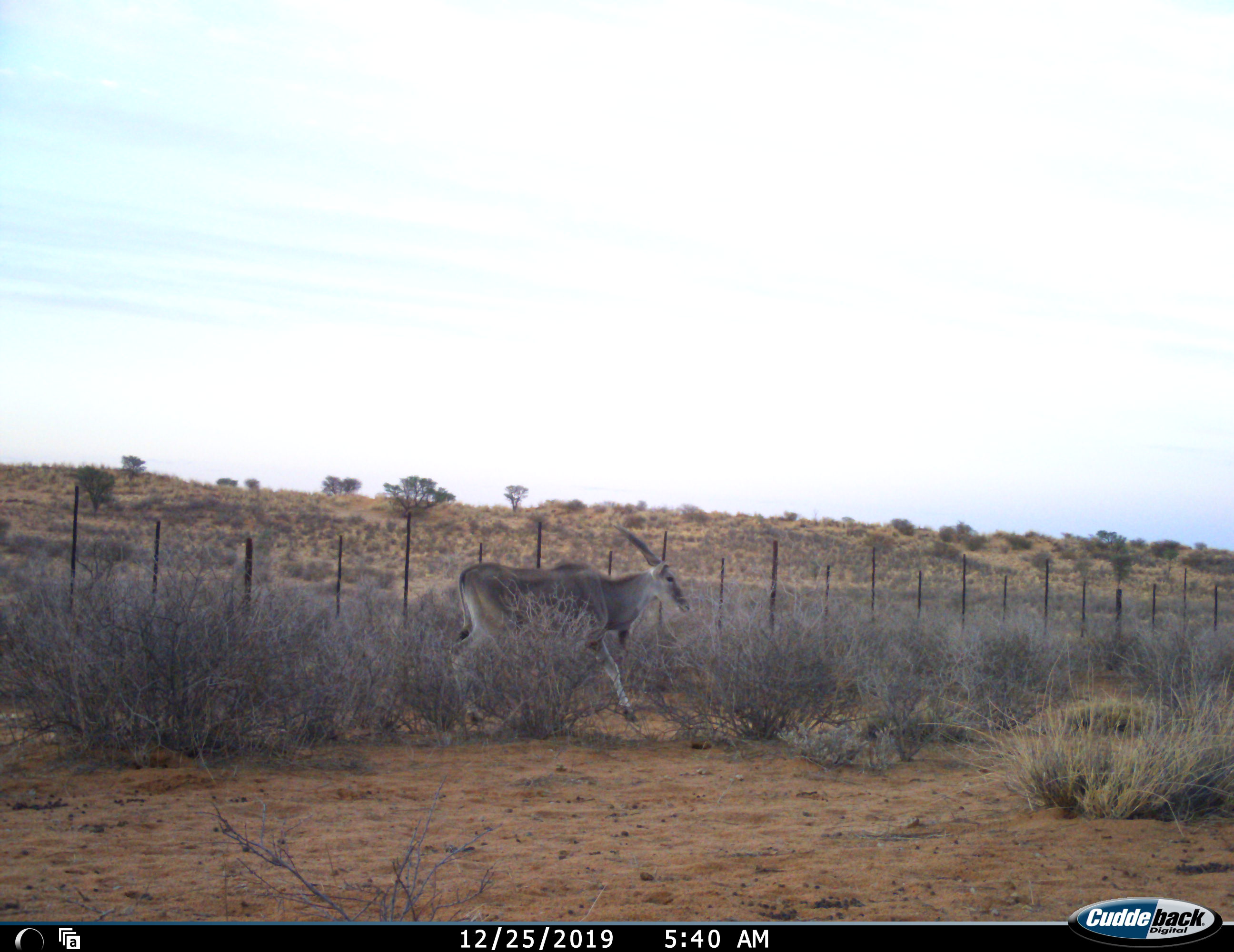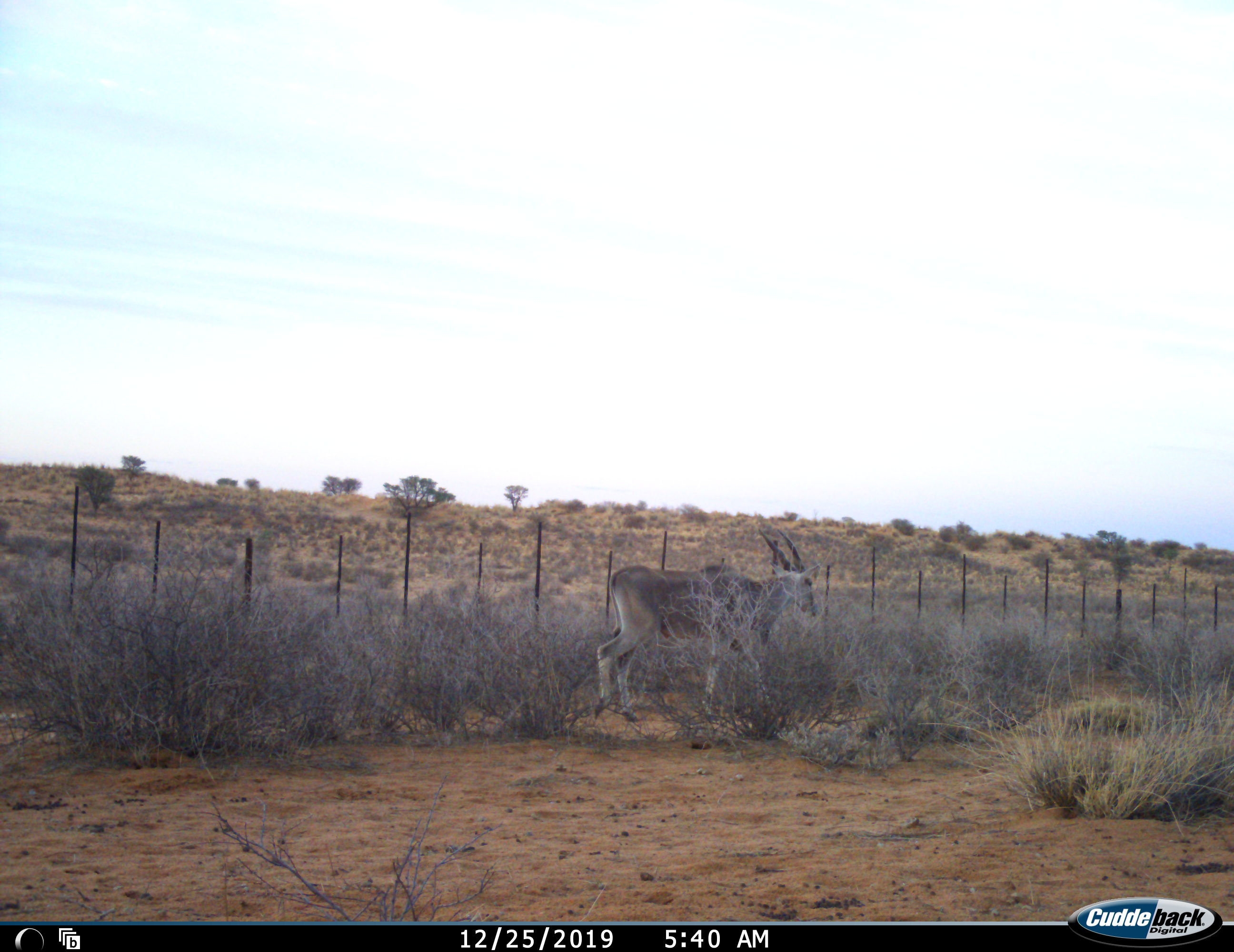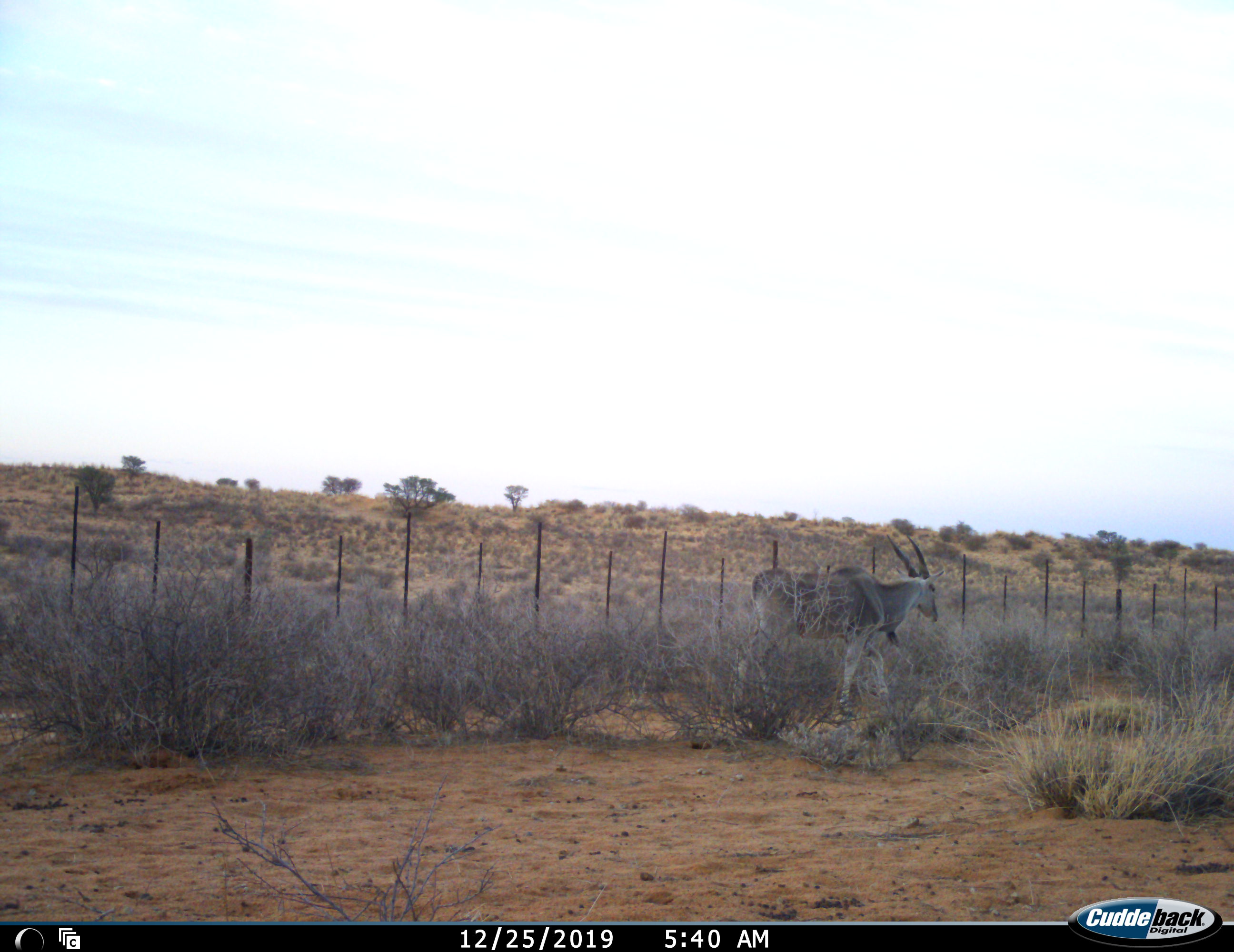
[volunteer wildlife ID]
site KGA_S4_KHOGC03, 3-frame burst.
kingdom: Animalia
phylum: Chordata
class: Mammalia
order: Artiodactyla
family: Bovidae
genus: Tragelaphus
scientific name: Tragelaphus oryx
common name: eland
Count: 1.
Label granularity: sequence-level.